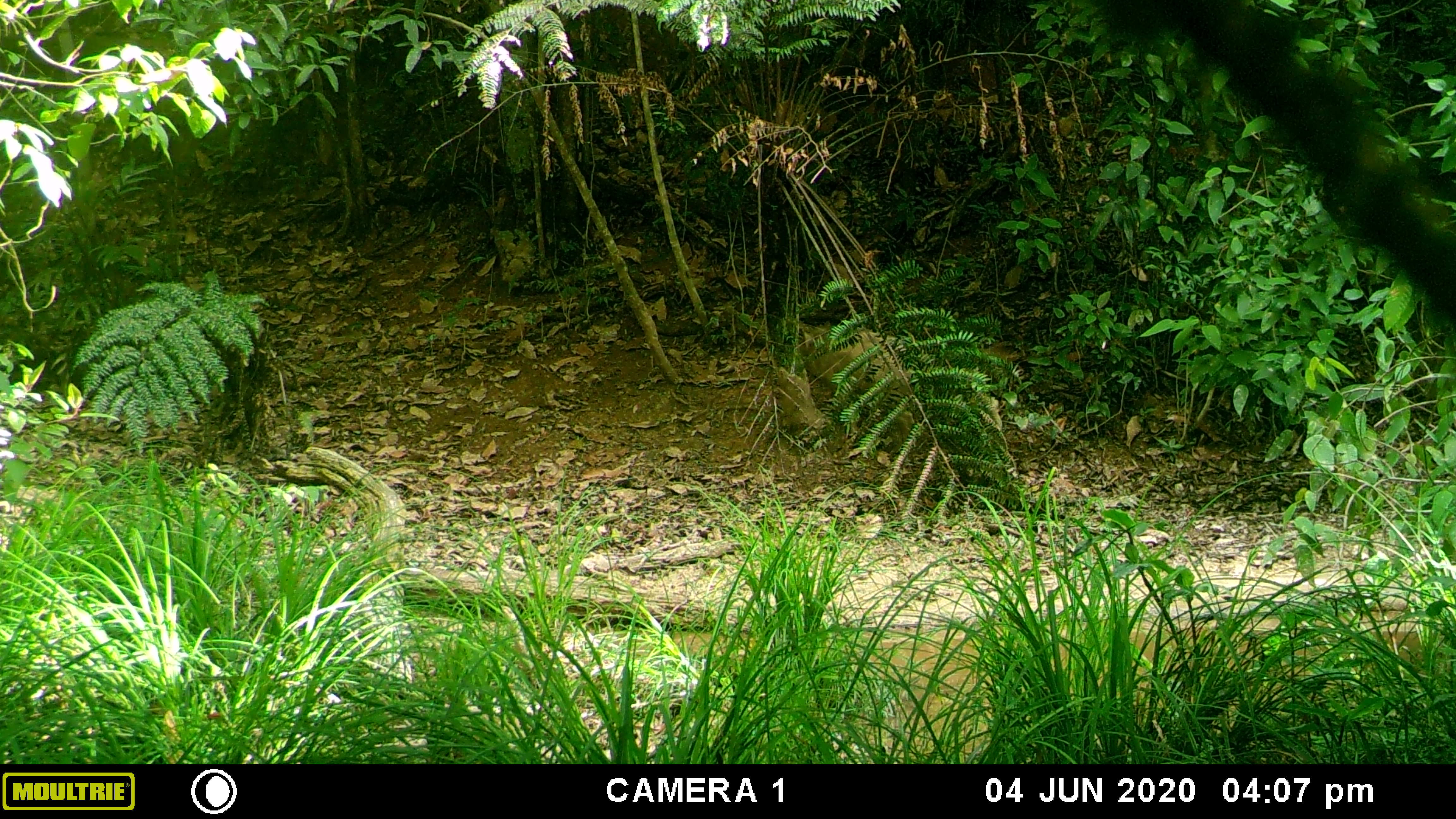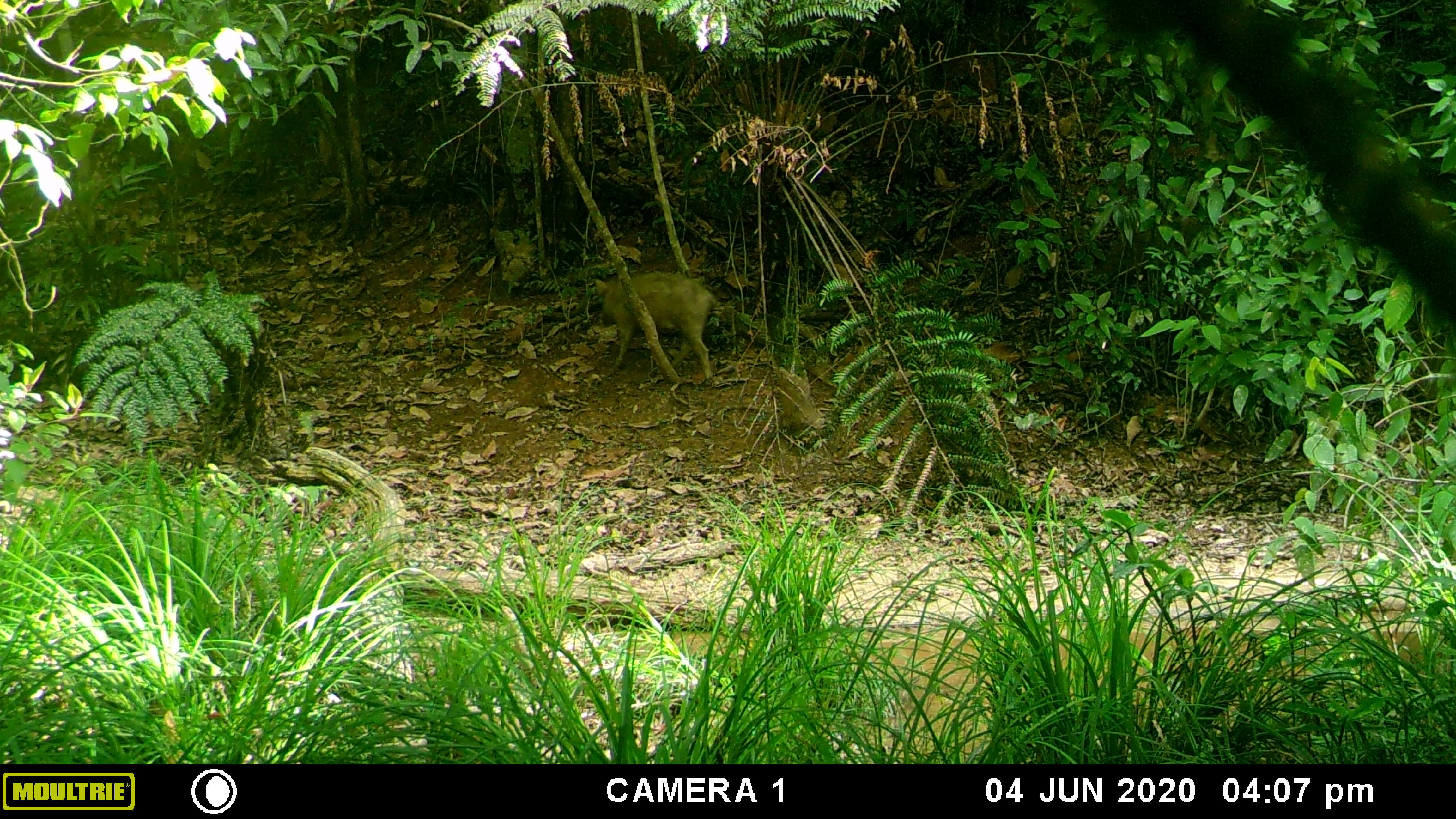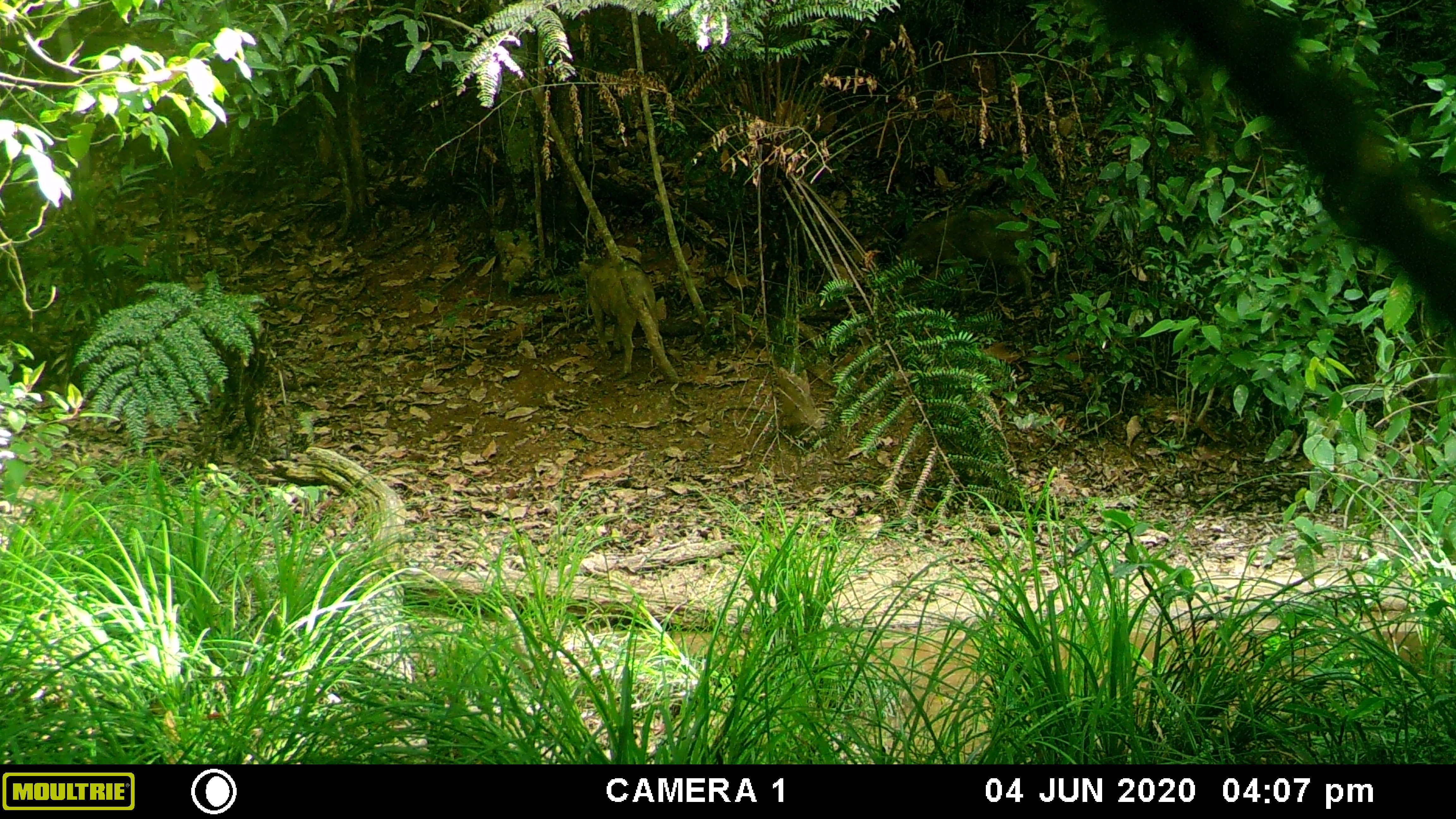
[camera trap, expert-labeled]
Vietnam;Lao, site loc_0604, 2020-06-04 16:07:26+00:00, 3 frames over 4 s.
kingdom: Animalia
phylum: Chordata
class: Mammalia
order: Artiodactyla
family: Suidae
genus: Sus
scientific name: Sus scrofa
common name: eurasian wild pig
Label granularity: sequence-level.